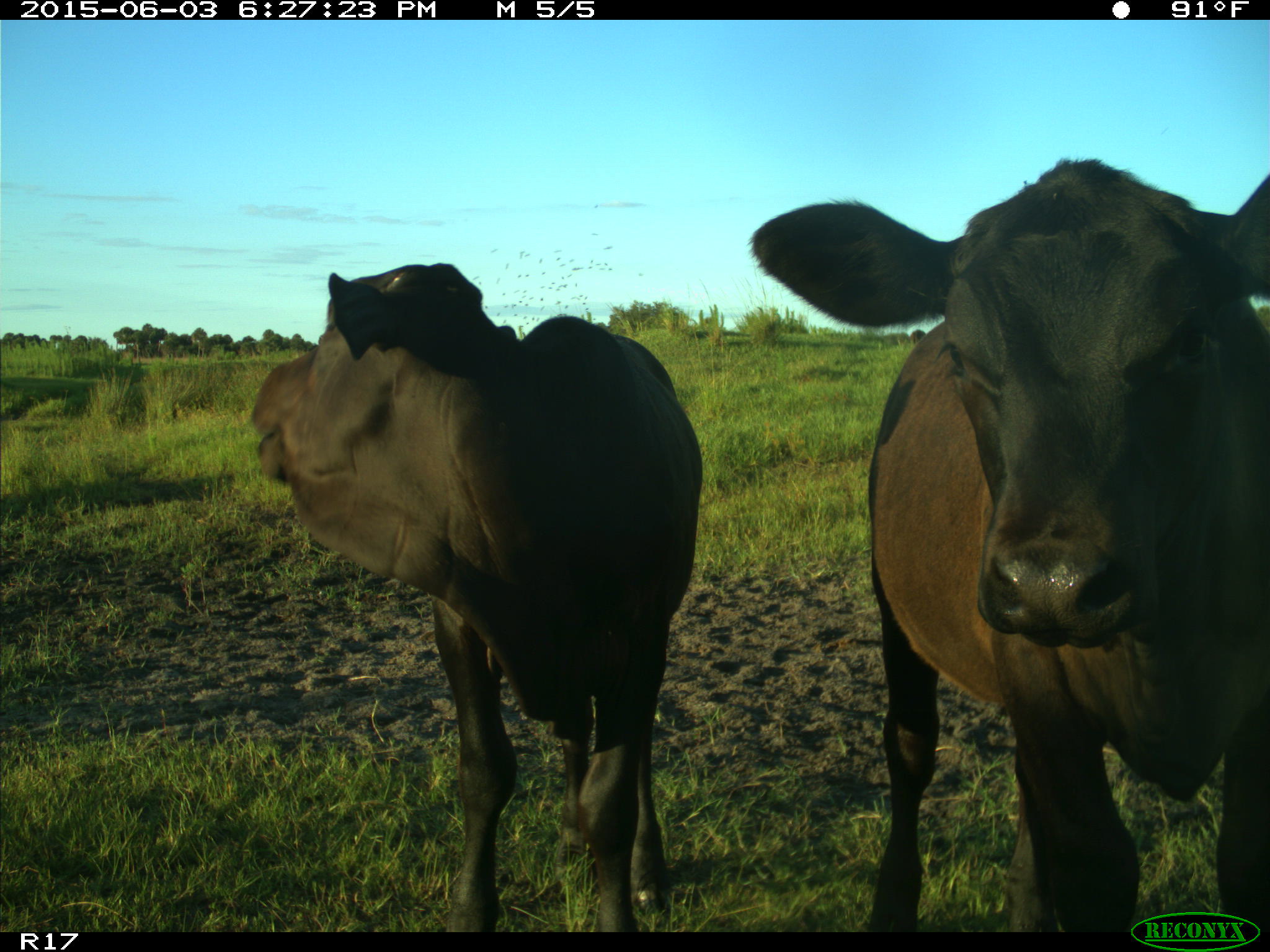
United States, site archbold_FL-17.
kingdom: Animalia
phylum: Chordata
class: Mammalia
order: Artiodactyla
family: Bovidae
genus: Bos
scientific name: Bos taurus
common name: domestic cow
Bos taurus (domestic cow).